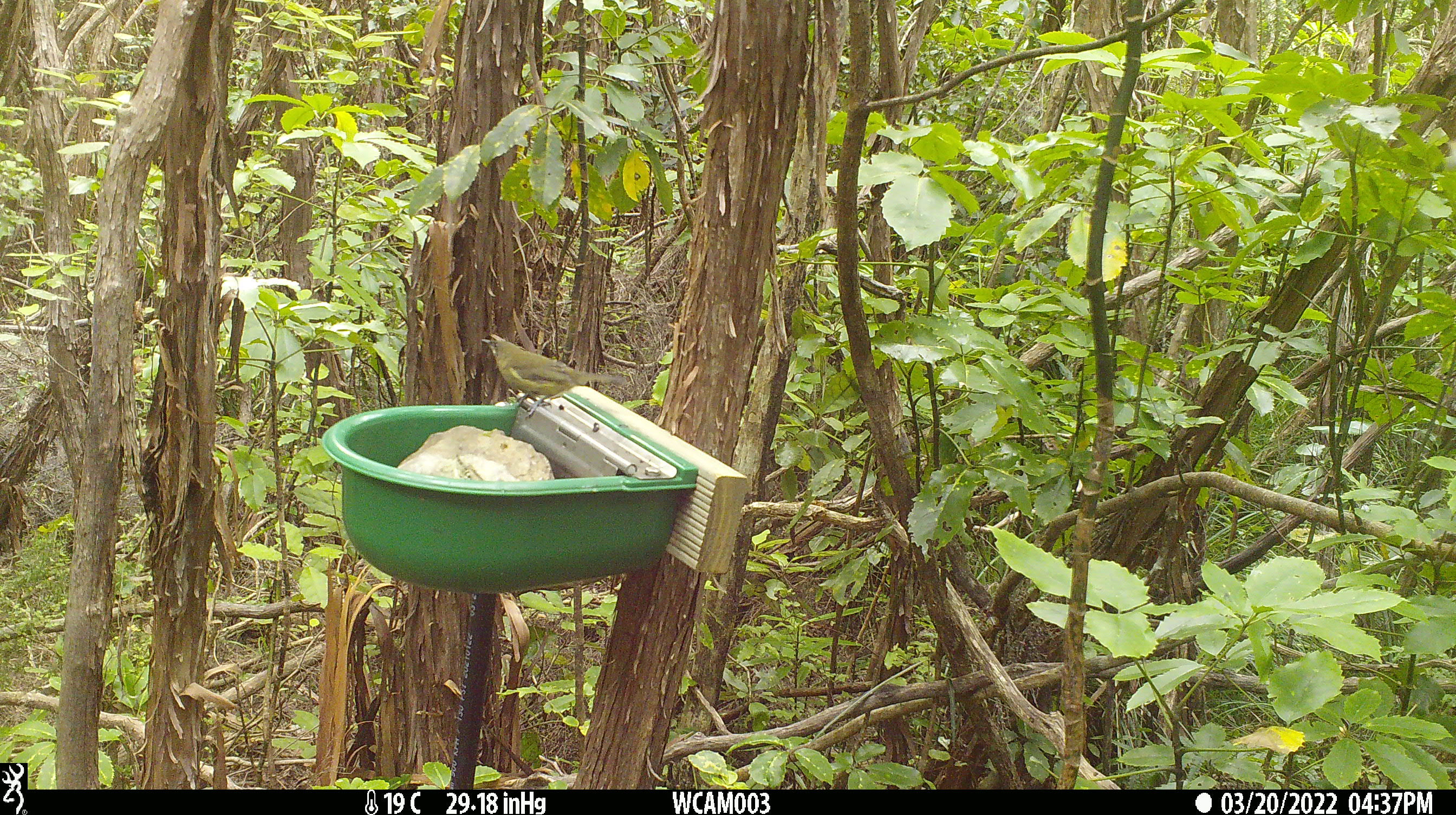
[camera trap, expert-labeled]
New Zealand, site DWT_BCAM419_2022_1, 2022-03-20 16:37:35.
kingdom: Animalia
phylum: Chordata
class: Aves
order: Passeriformes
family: Meliphagidae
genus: Anthornis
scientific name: Anthornis melanura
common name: new zealand bellbird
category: bellbird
Bellbird (new zealand bellbird) (Anthornis melanura).